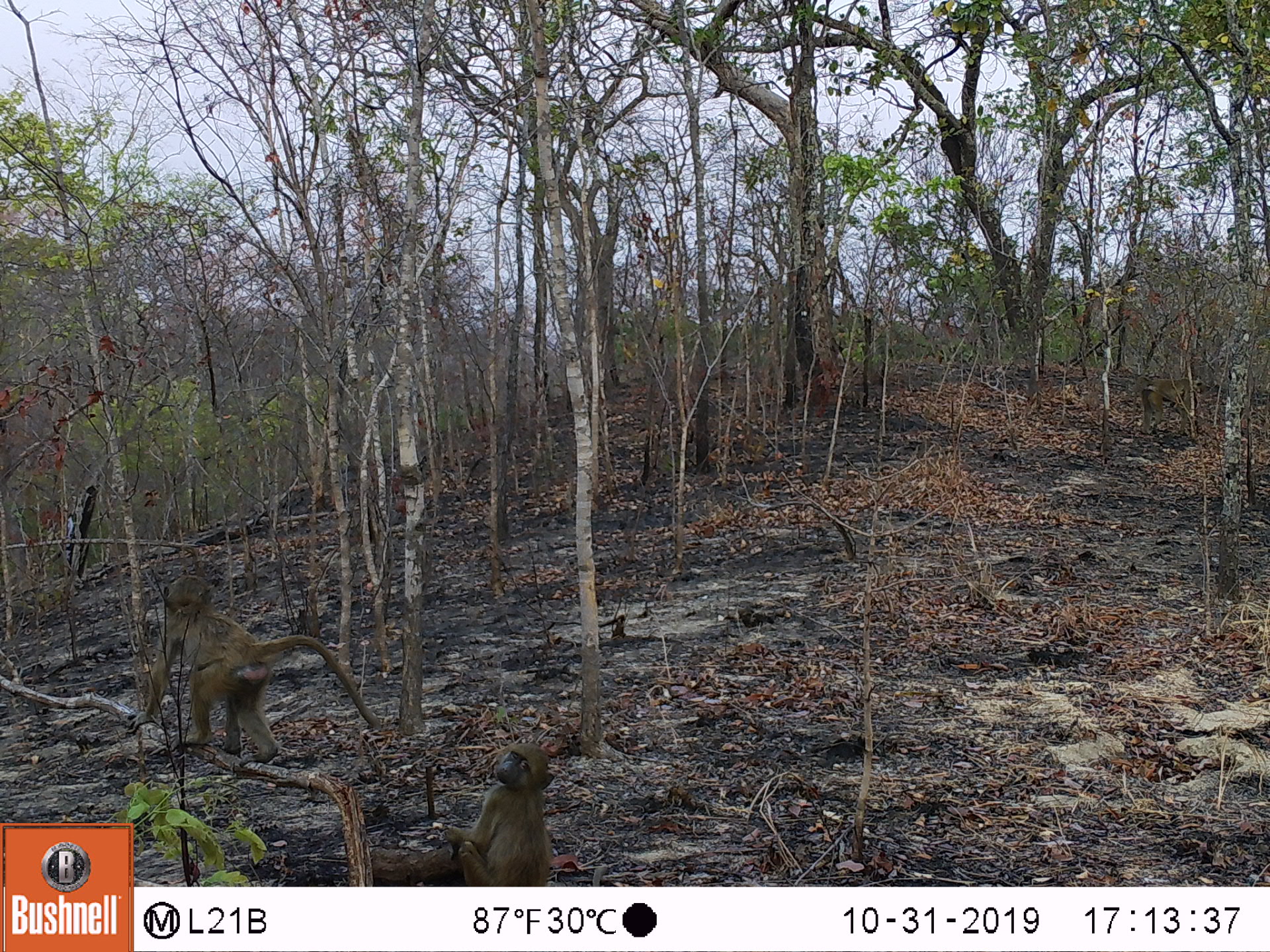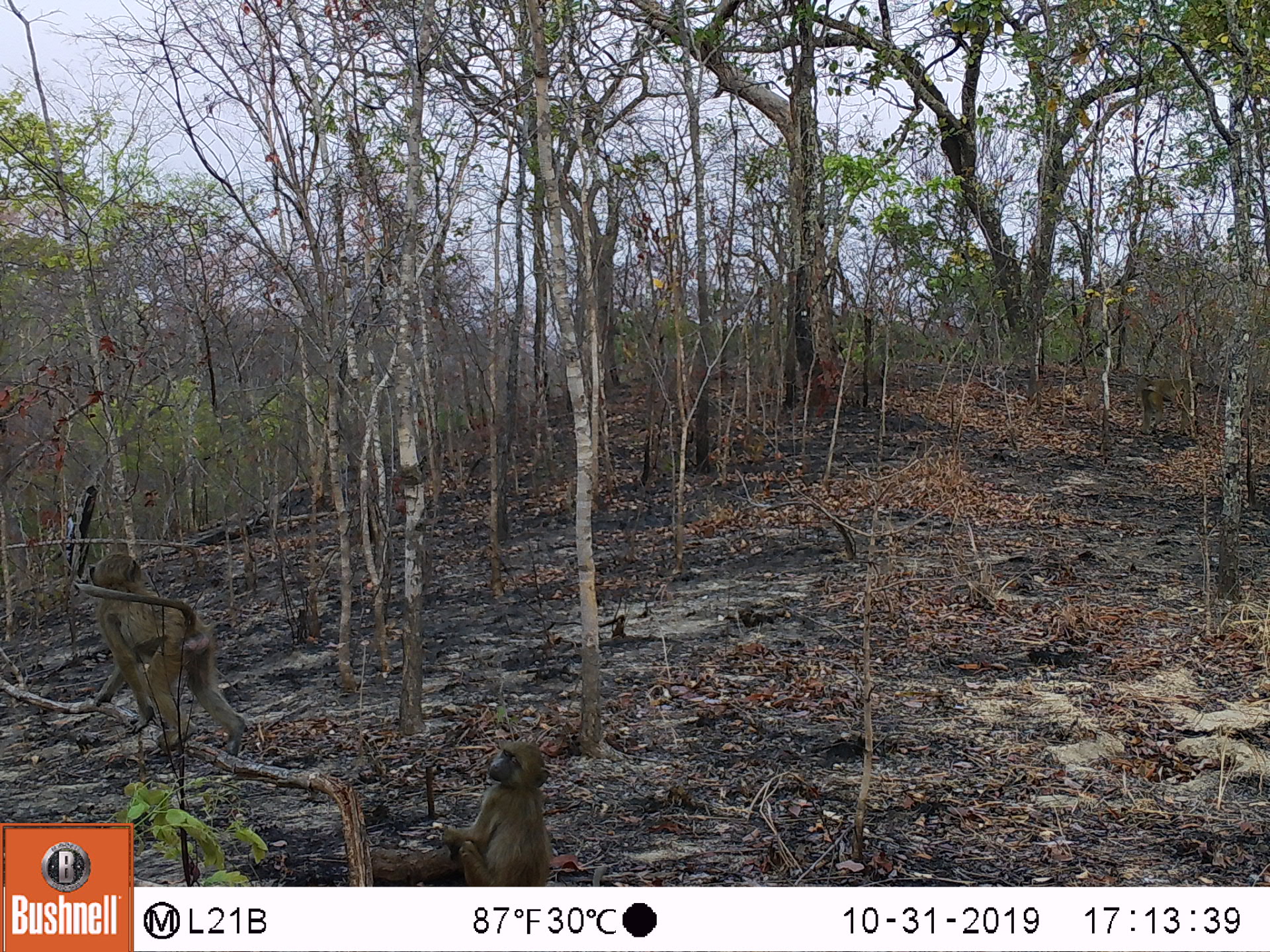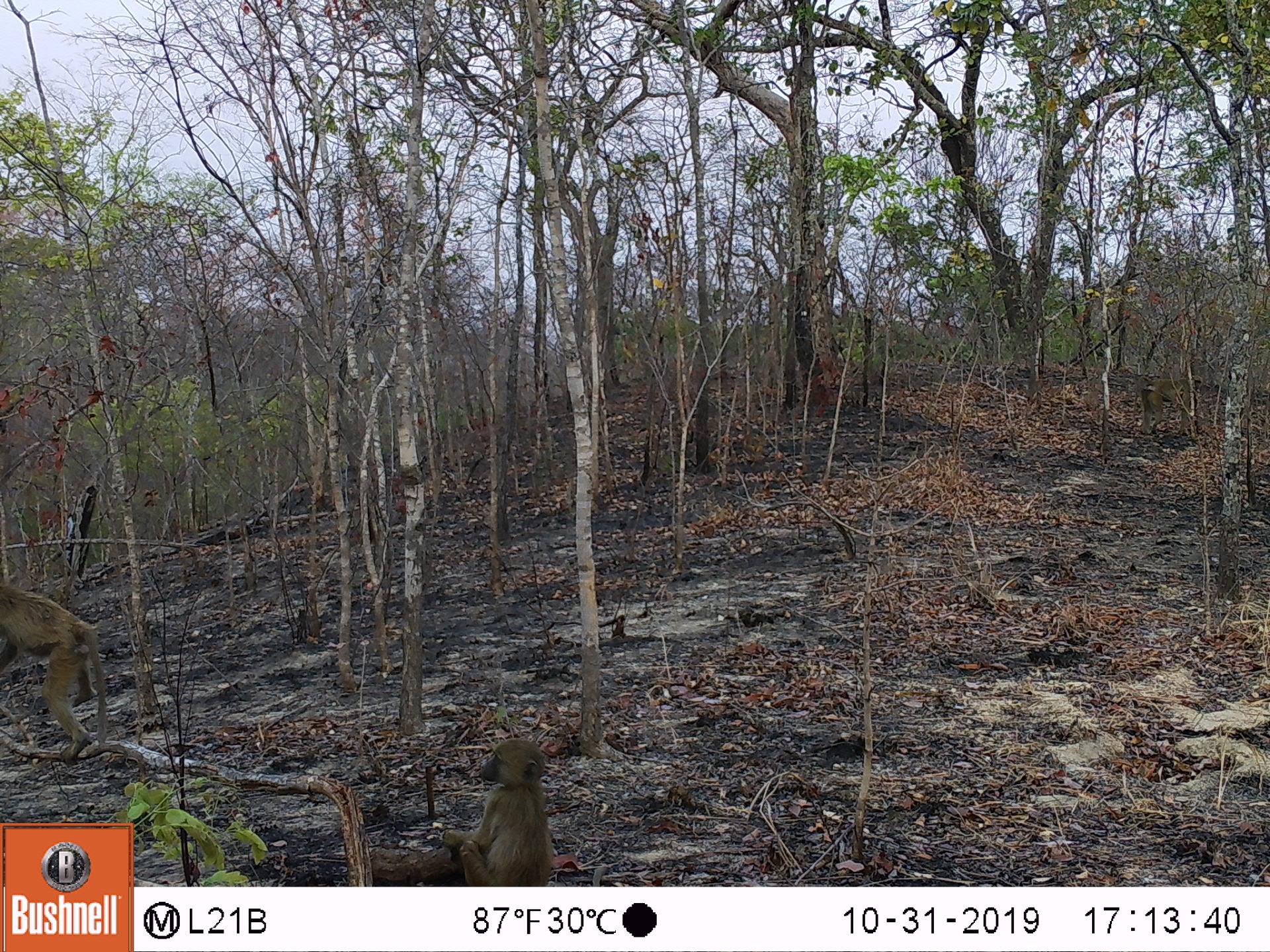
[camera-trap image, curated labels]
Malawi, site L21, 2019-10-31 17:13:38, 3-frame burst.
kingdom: Animalia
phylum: Chordata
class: Mammalia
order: Primates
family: Cercopithecidae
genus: Papio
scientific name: Papio cynocephalus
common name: yellow baboon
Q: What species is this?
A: Yellow baboon (Papio cynocephalus).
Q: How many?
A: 2.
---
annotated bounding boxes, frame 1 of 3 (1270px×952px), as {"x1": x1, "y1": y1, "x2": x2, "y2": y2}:
yellow baboon: {"x1": 125, "y1": 572, "x2": 379, "y2": 760}; {"x1": 440, "y1": 739, "x2": 568, "y2": 880}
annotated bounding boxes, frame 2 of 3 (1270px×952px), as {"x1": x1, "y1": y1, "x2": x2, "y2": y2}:
yellow baboon: {"x1": 76, "y1": 548, "x2": 244, "y2": 747}; {"x1": 440, "y1": 739, "x2": 561, "y2": 878}; {"x1": 1129, "y1": 375, "x2": 1203, "y2": 438}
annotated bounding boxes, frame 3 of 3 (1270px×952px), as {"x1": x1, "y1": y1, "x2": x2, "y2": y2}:
yellow baboon: {"x1": 3, "y1": 582, "x2": 111, "y2": 764}; {"x1": 440, "y1": 734, "x2": 560, "y2": 880}; {"x1": 1130, "y1": 372, "x2": 1199, "y2": 434}